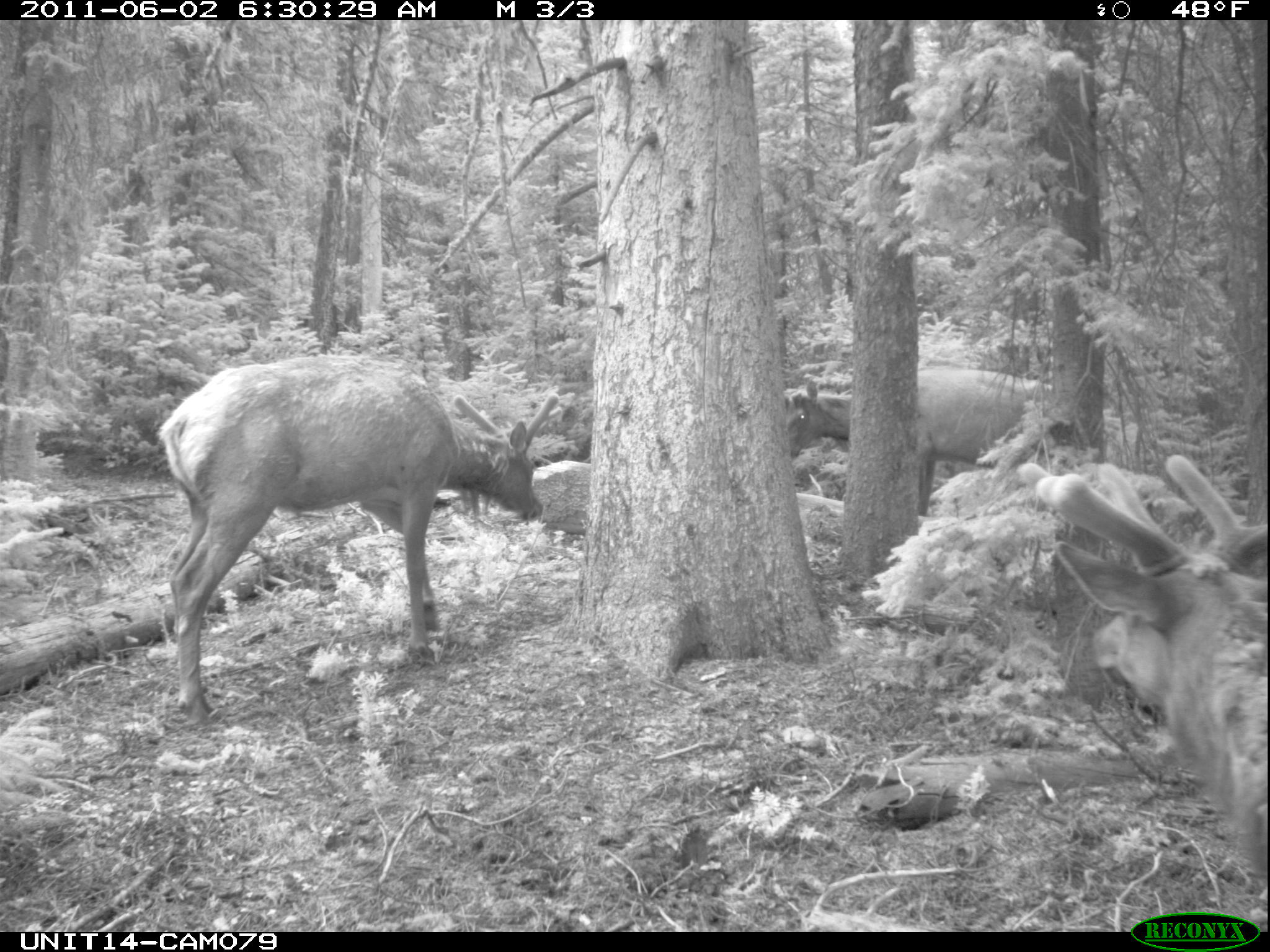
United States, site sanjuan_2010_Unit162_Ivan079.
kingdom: Animalia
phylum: Chordata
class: Mammalia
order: Artiodactyla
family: Cervidae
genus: Cervus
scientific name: Cervus elaphus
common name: red deer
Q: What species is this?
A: Cervus elaphus (red deer).